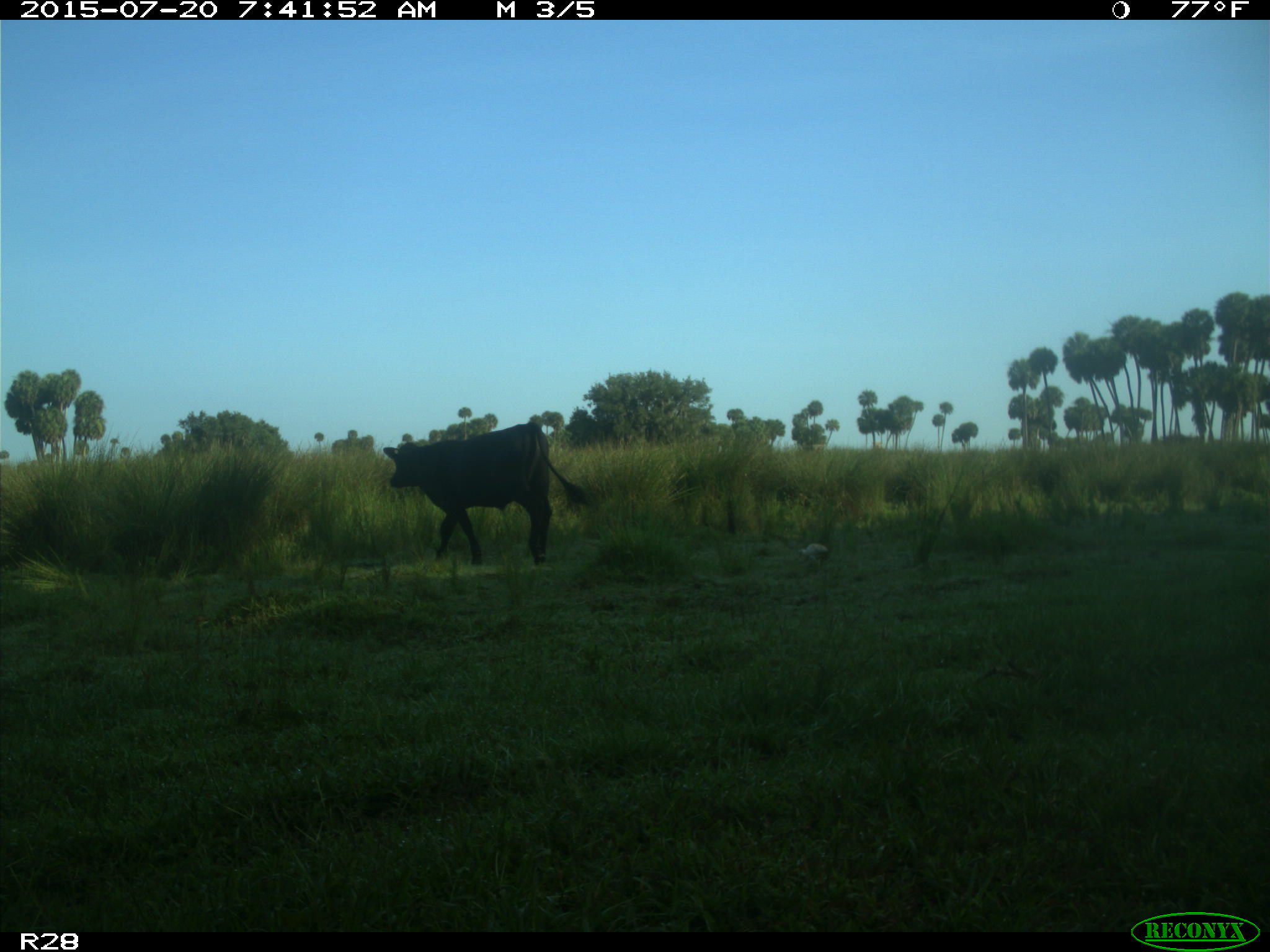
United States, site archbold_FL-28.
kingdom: Animalia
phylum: Chordata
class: Mammalia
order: Artiodactyla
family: Bovidae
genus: Bos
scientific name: Bos taurus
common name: domestic cow